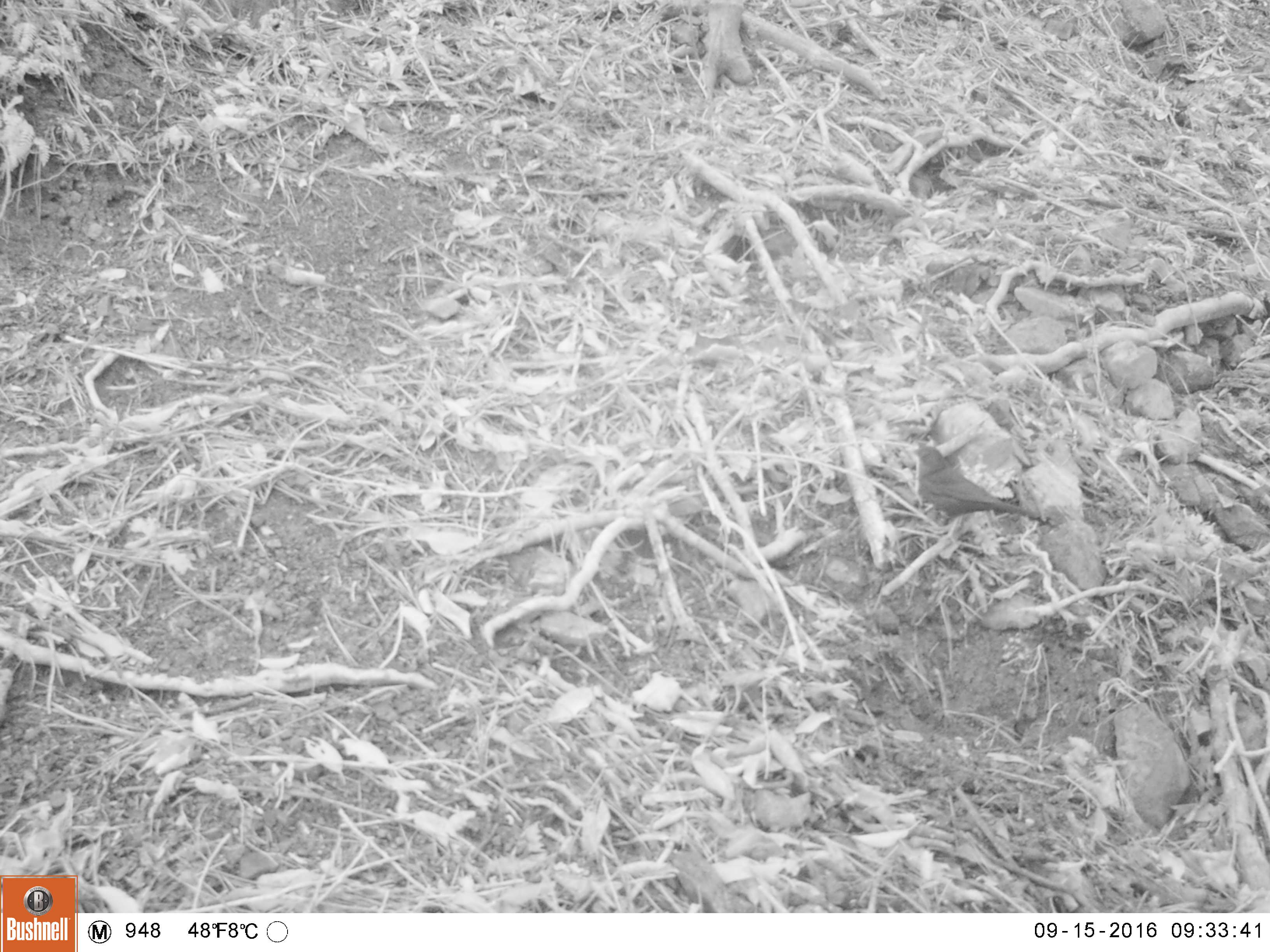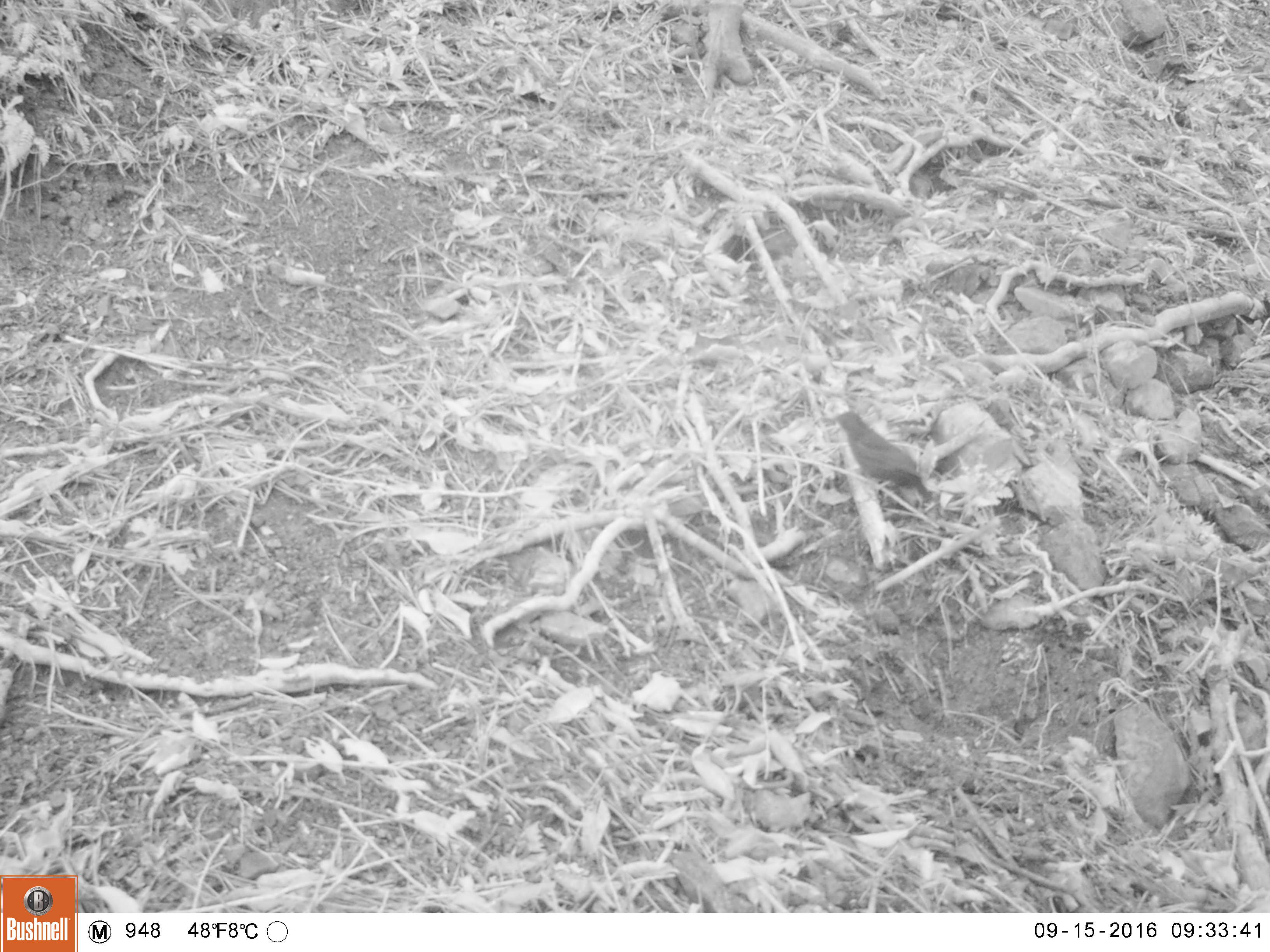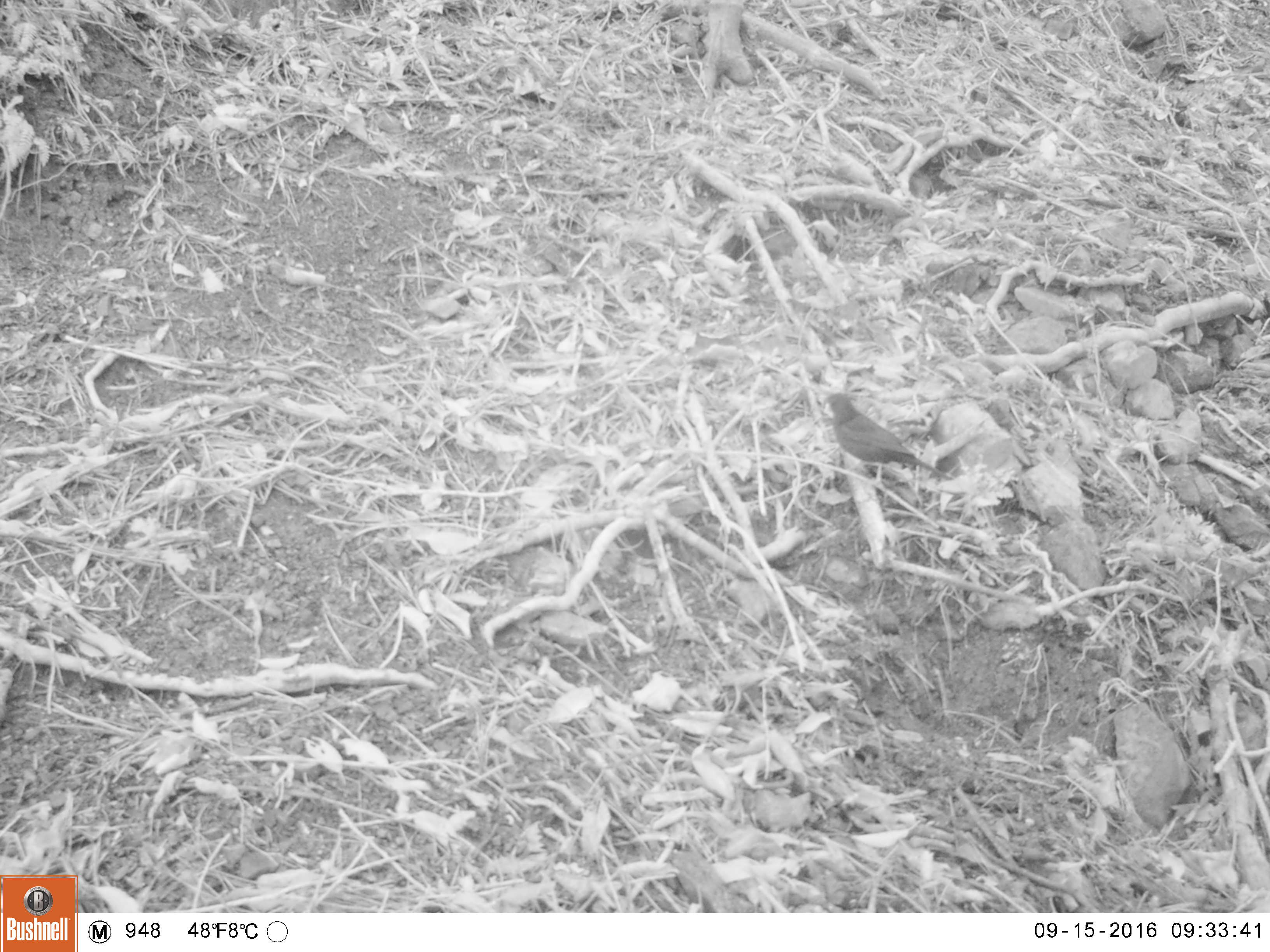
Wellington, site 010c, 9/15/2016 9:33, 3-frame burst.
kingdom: Animalia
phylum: Chordata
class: Aves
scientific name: Aves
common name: bird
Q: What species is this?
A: Bird (Aves).